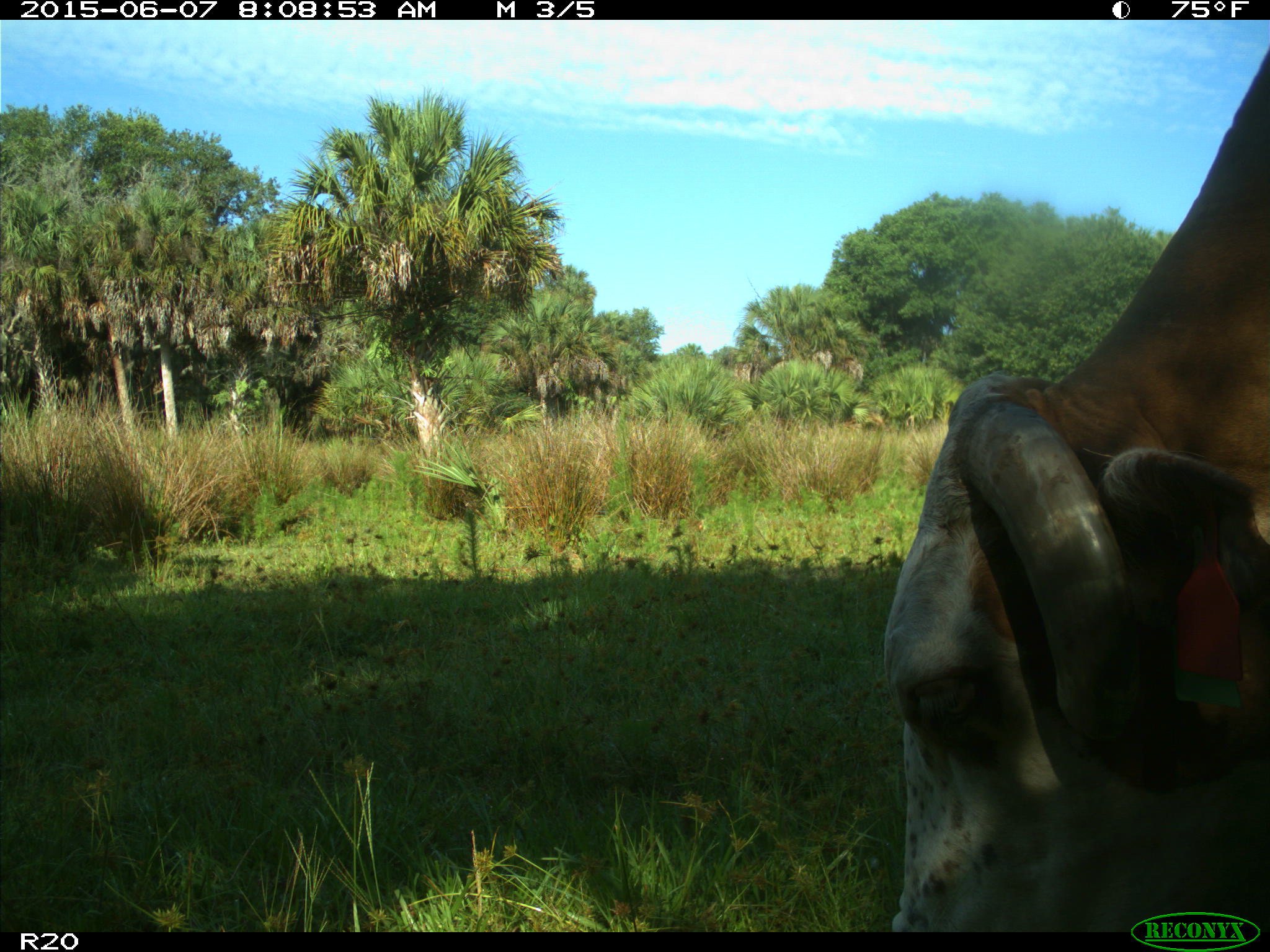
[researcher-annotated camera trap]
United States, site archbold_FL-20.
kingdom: Animalia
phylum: Chordata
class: Mammalia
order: Artiodactyla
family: Bovidae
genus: Bos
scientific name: Bos taurus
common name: domestic cow